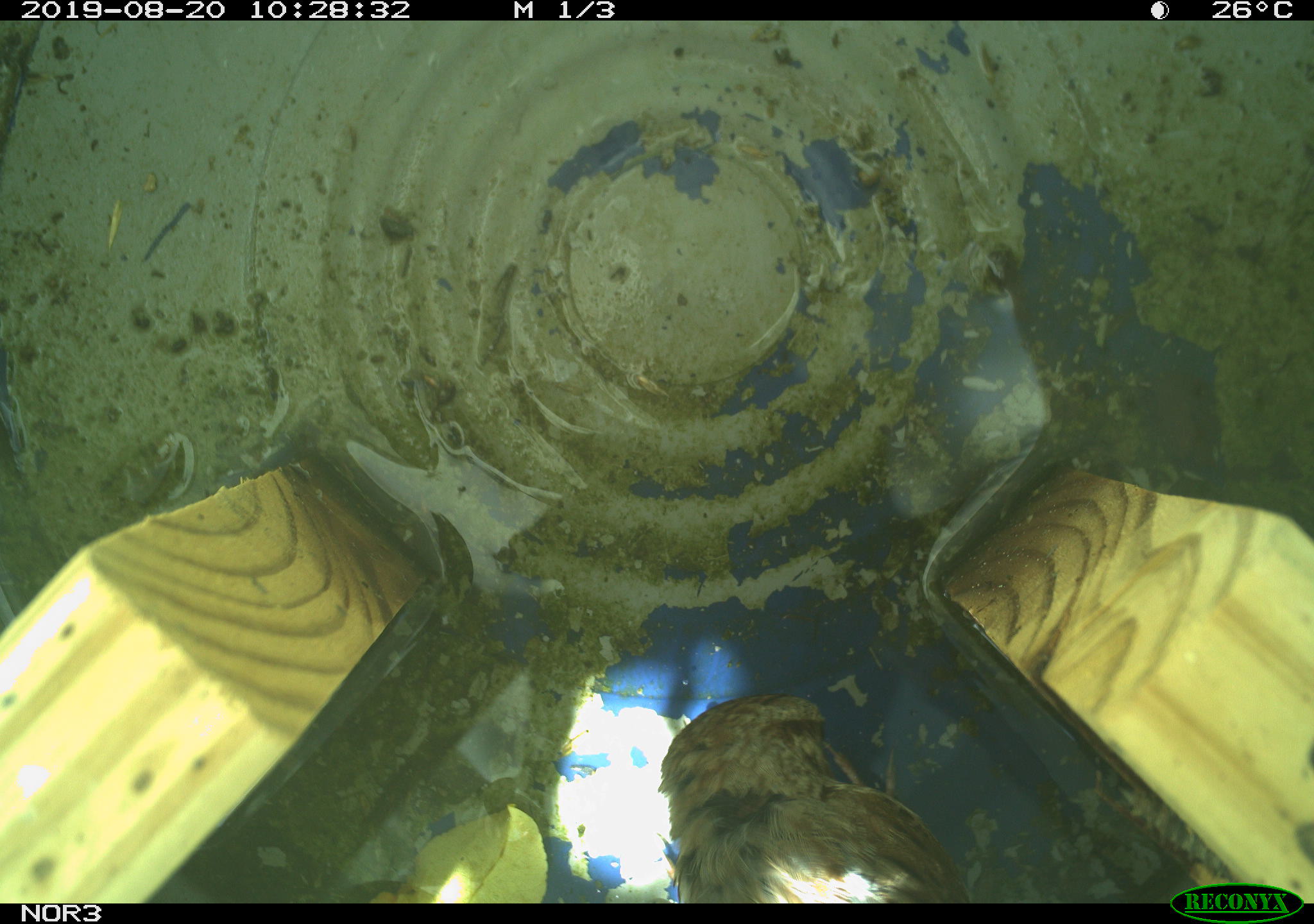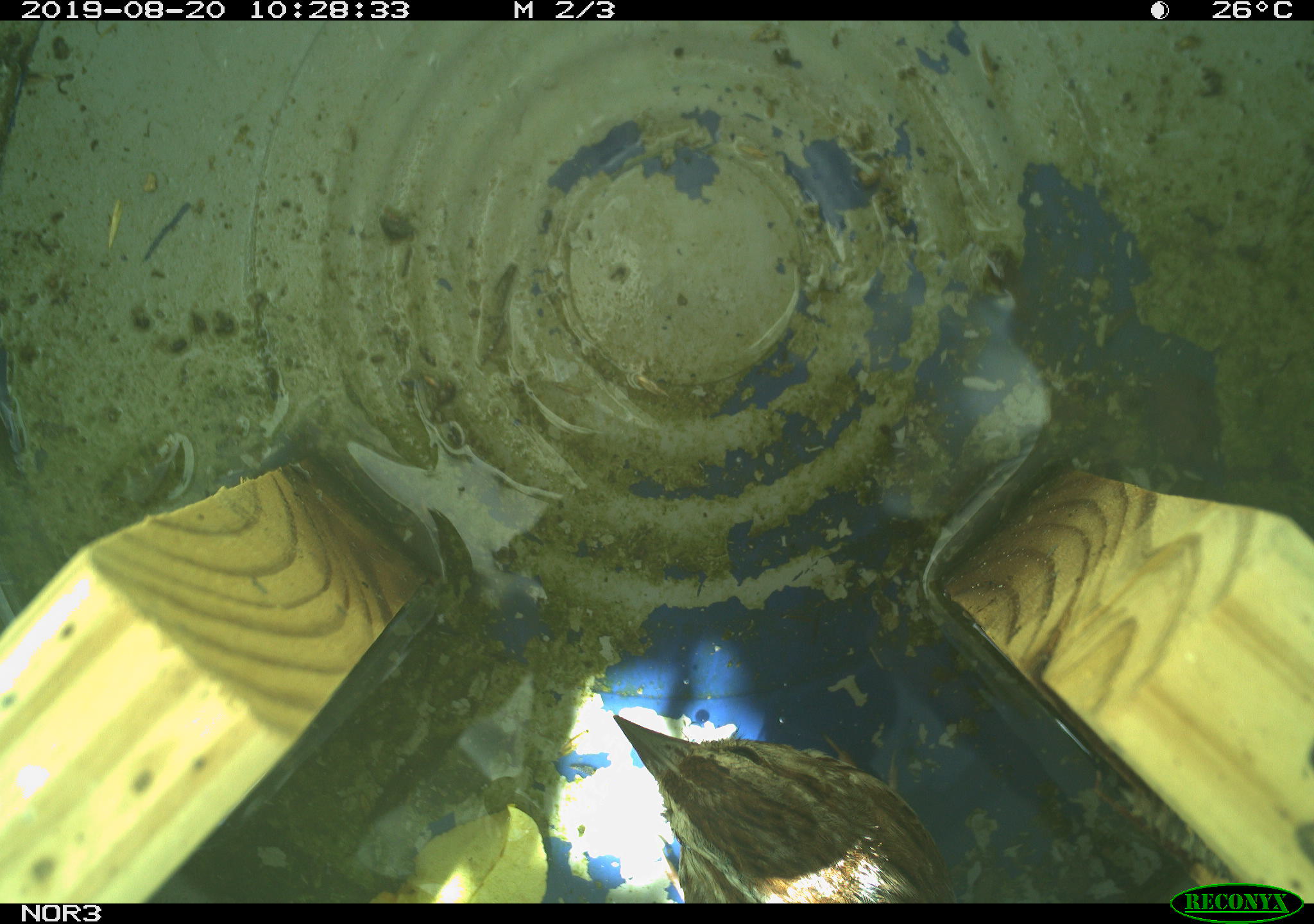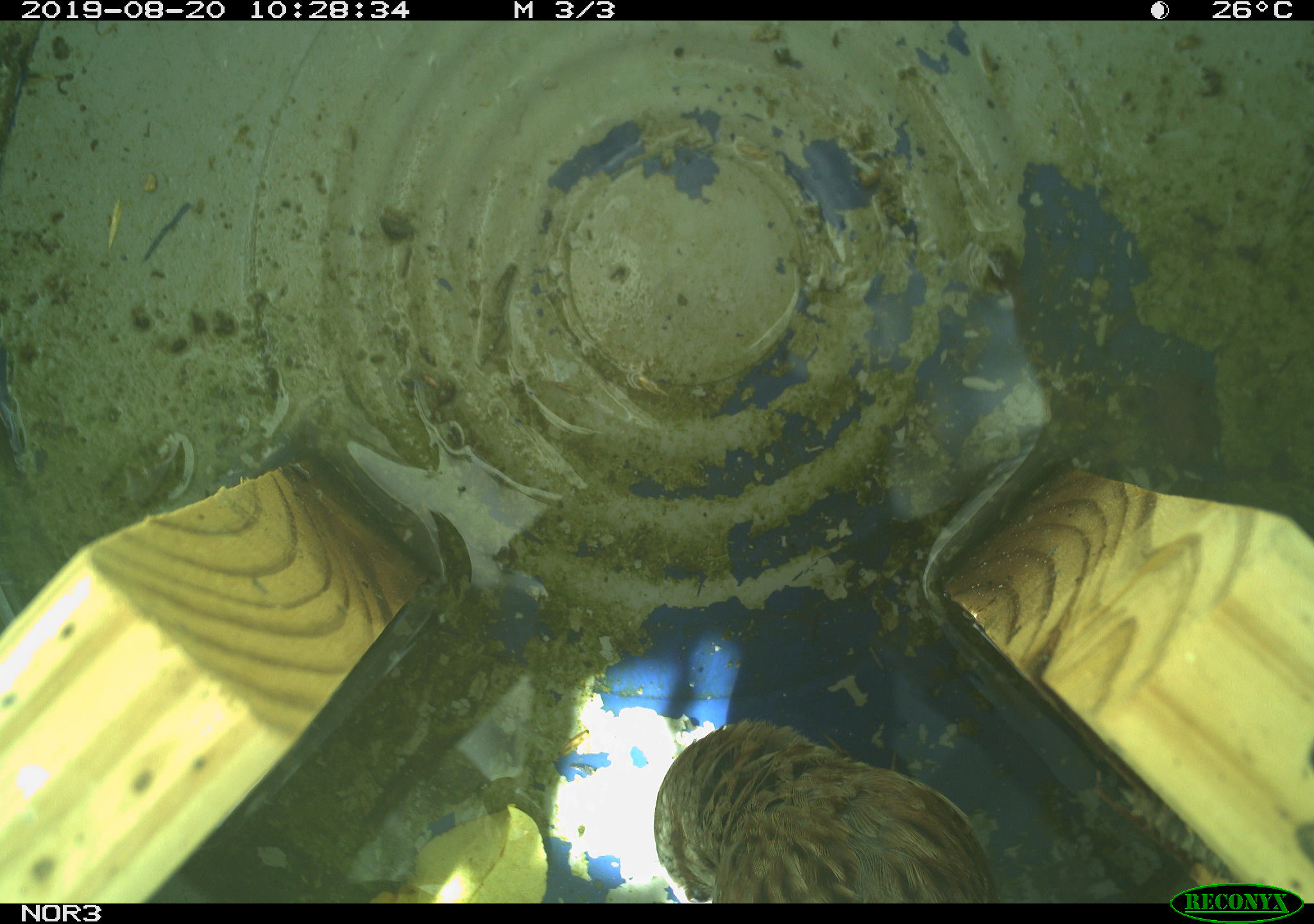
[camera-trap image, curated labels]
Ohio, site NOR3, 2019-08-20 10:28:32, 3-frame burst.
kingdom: Animalia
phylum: Chordata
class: Aves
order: Passeriformes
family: Passerellidae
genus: Melospiza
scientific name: Melospiza melodia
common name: song sparrow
Song sparrow (Melospiza melodia).